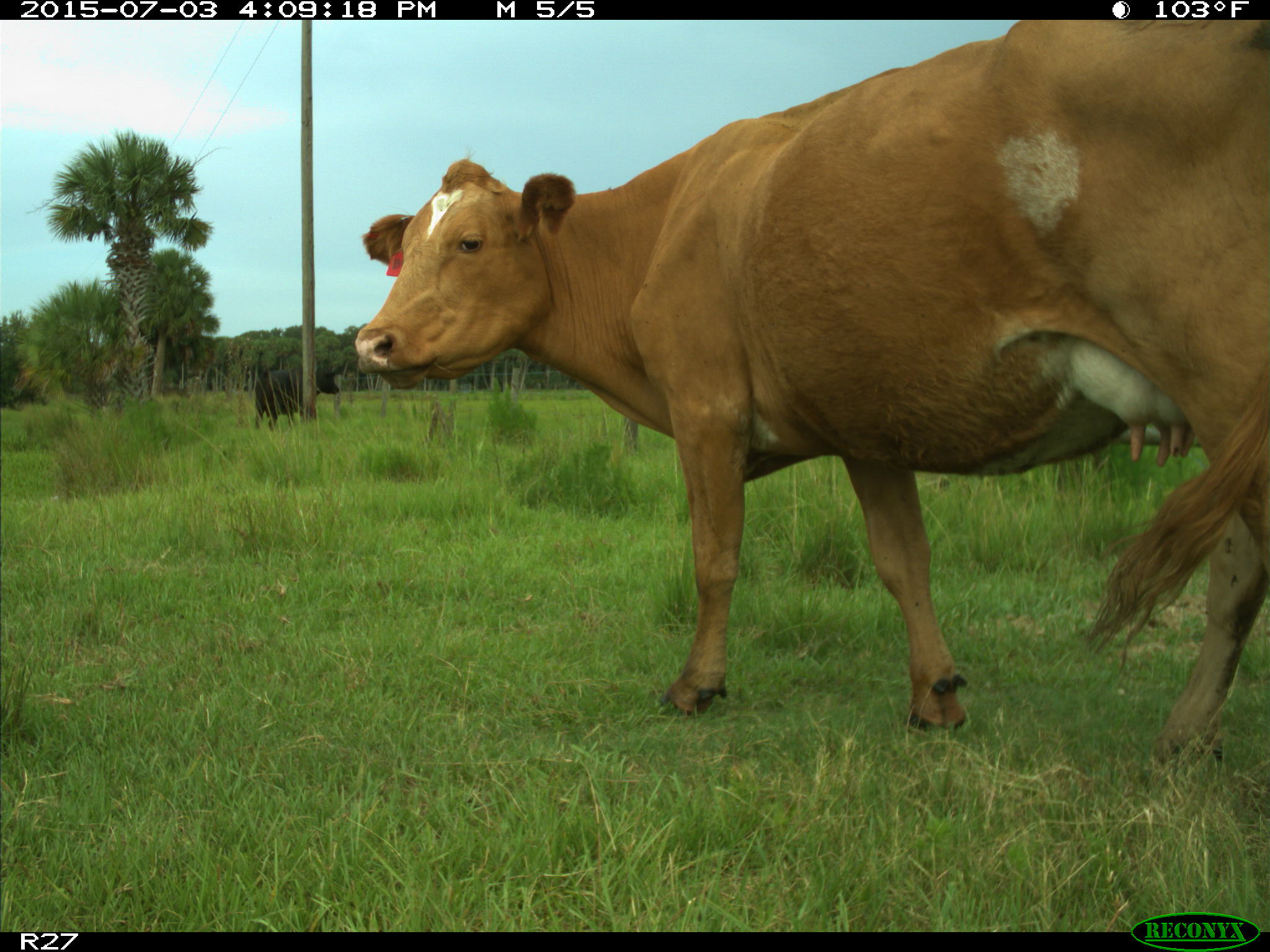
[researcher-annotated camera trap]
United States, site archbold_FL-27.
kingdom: Animalia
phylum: Chordata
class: Mammalia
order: Artiodactyla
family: Bovidae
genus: Bos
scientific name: Bos taurus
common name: domestic cow